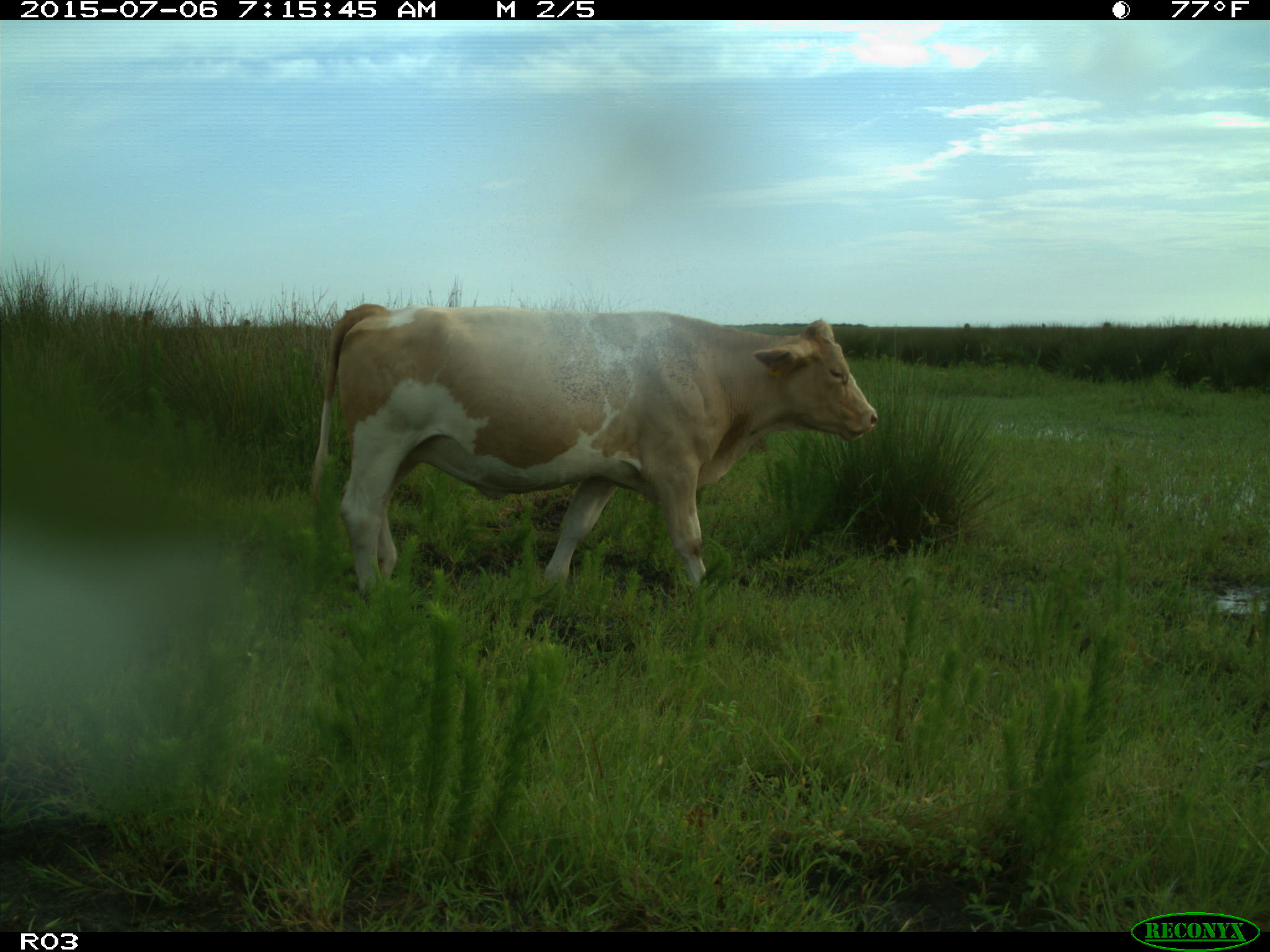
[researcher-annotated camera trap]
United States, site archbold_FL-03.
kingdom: Animalia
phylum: Chordata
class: Mammalia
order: Artiodactyla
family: Bovidae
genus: Bos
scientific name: Bos taurus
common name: domestic cow